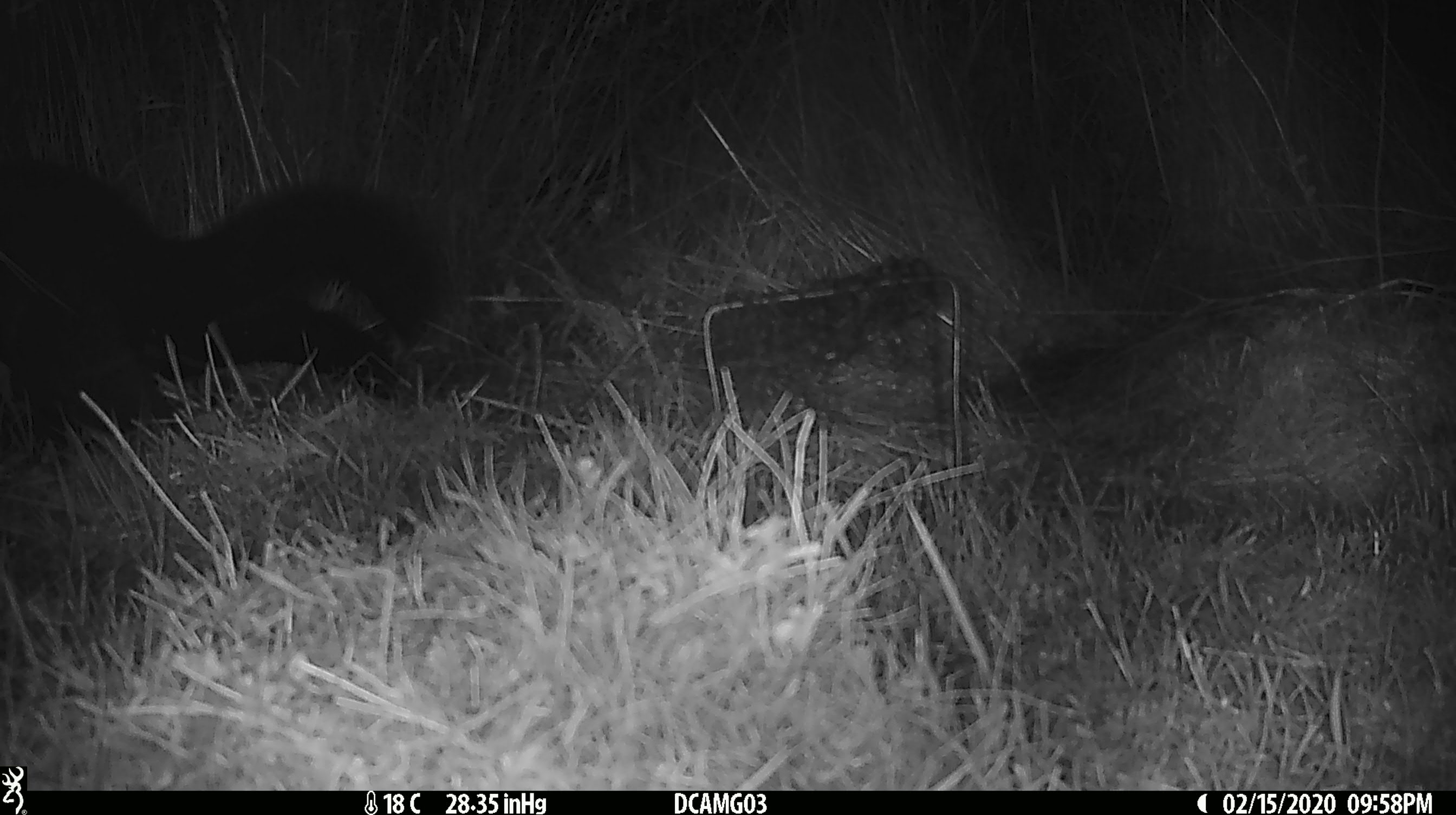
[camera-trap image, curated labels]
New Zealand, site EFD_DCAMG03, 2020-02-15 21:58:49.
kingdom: Animalia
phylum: Chordata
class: Mammalia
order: Diprotodontia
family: Phalangeridae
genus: Trichosurus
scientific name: Trichosurus vulpecula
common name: common brushtail possum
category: possum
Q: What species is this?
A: Possum (common brushtail possum) (Trichosurus vulpecula).